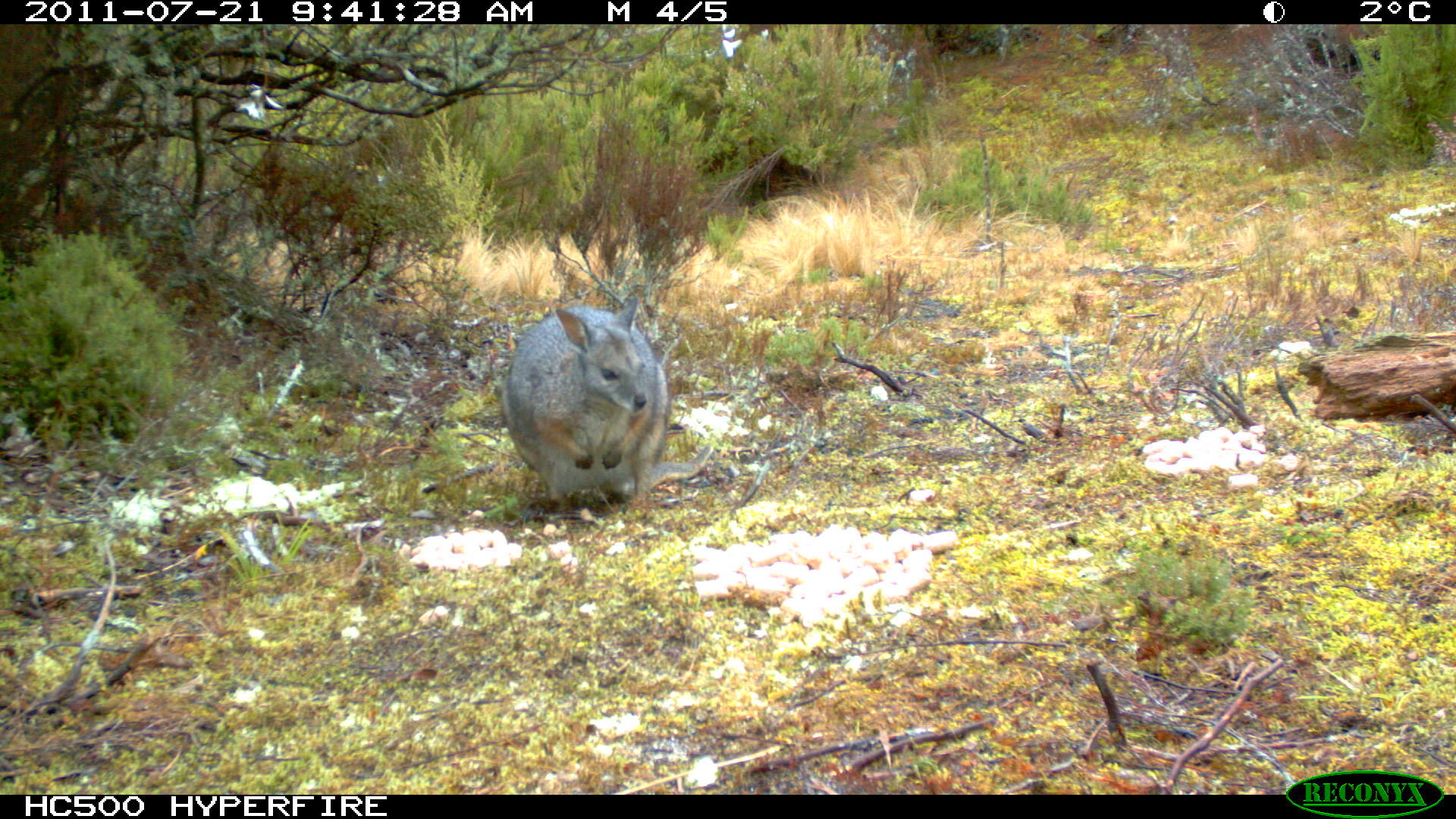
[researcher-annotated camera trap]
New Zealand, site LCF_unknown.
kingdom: Animalia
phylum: Chordata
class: Mammalia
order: Diprotodontia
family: Macropodidae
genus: Notamacropus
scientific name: Notamacropus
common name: wallaby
Wallaby (Notamacropus).